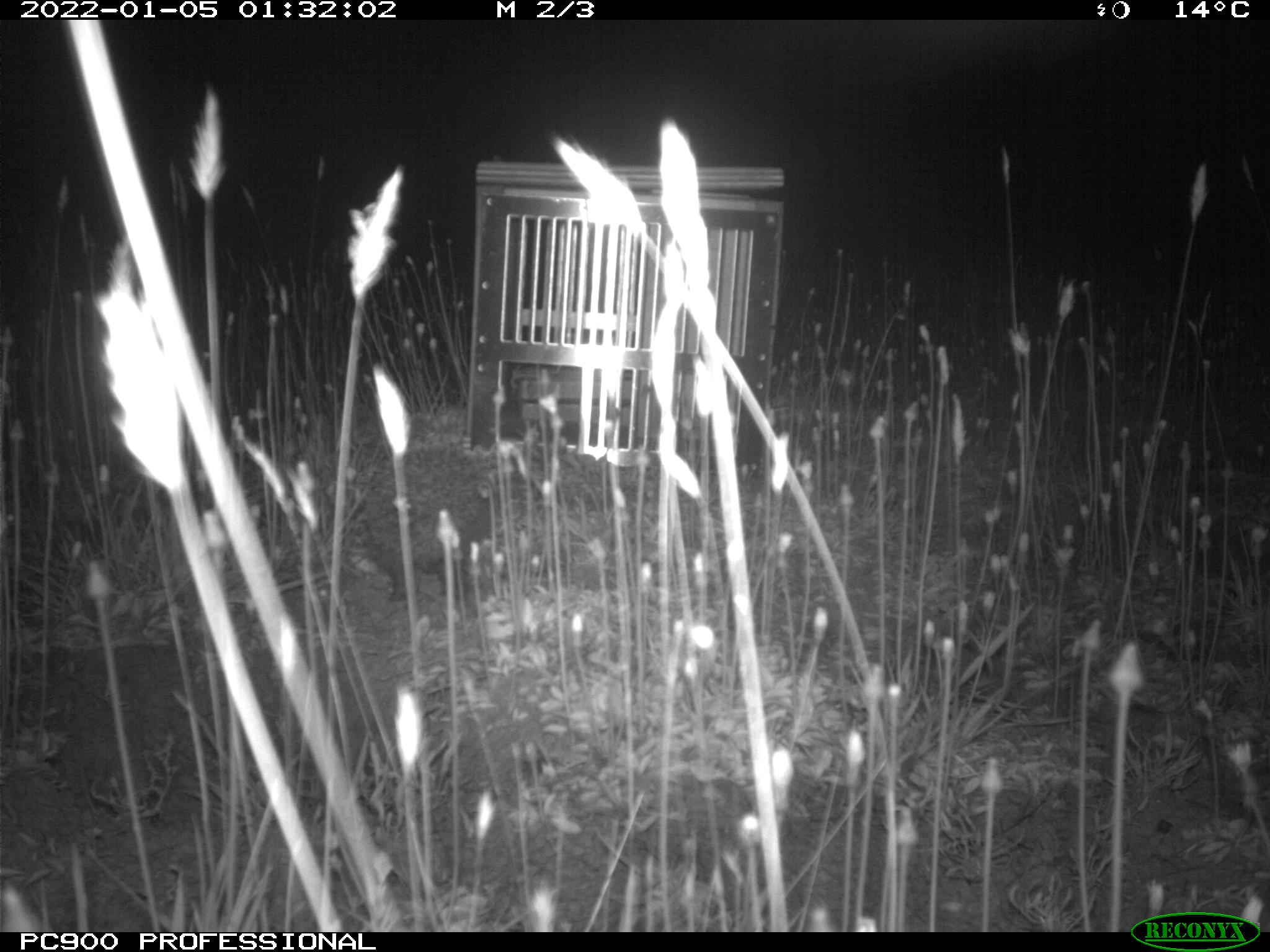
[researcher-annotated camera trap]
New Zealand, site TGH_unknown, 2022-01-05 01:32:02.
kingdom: Animalia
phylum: Chordata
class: Mammalia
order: Eulipotyphla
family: Erinaceidae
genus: Erinaceus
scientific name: Erinaceus europaeus europaeus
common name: european hedgehog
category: hedgehog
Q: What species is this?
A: Hedgehog (european hedgehog) (Erinaceus europaeus europaeus).